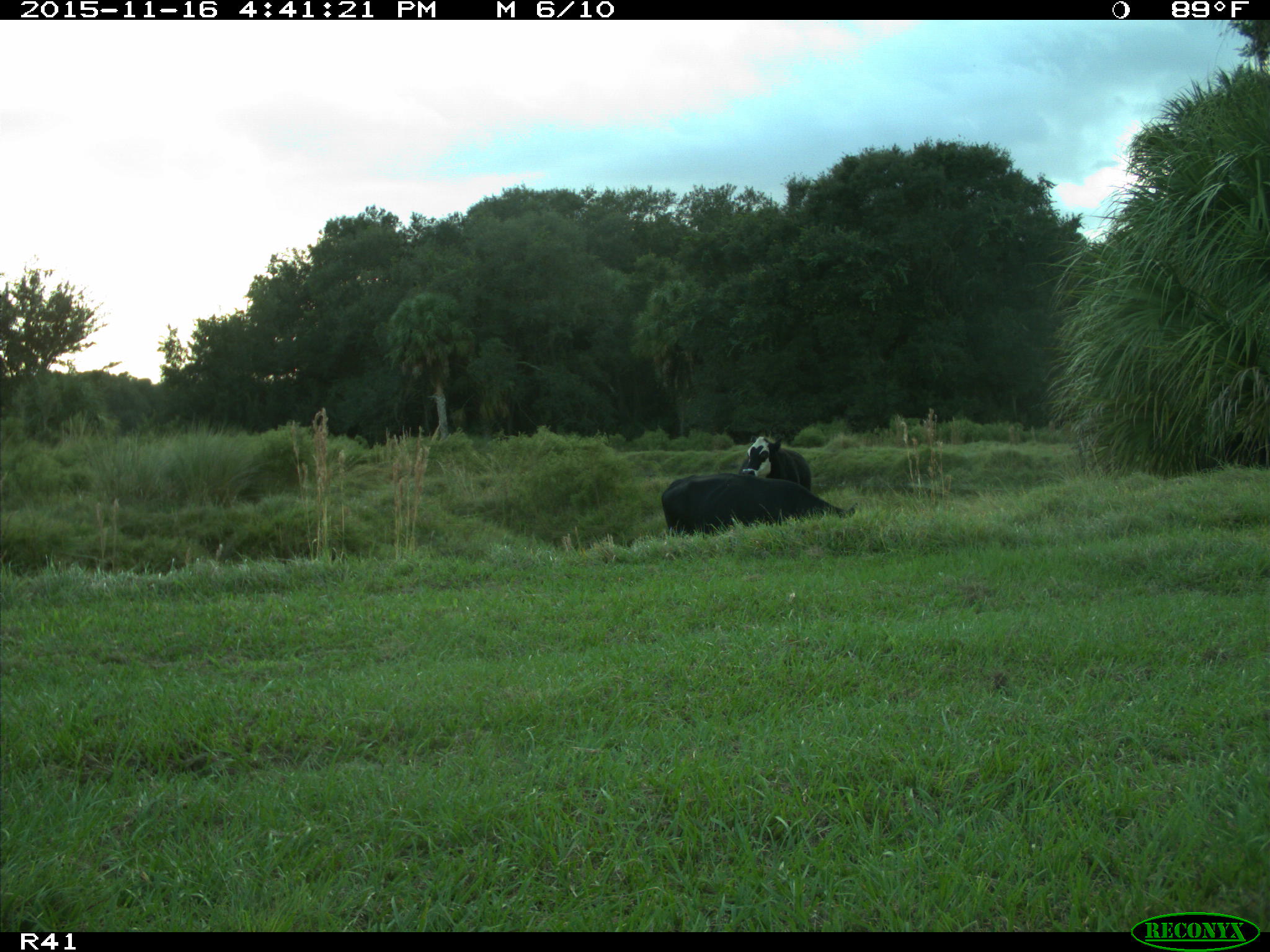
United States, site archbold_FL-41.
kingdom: Animalia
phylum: Chordata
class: Mammalia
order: Artiodactyla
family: Bovidae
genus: Bos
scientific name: Bos taurus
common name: domestic cow